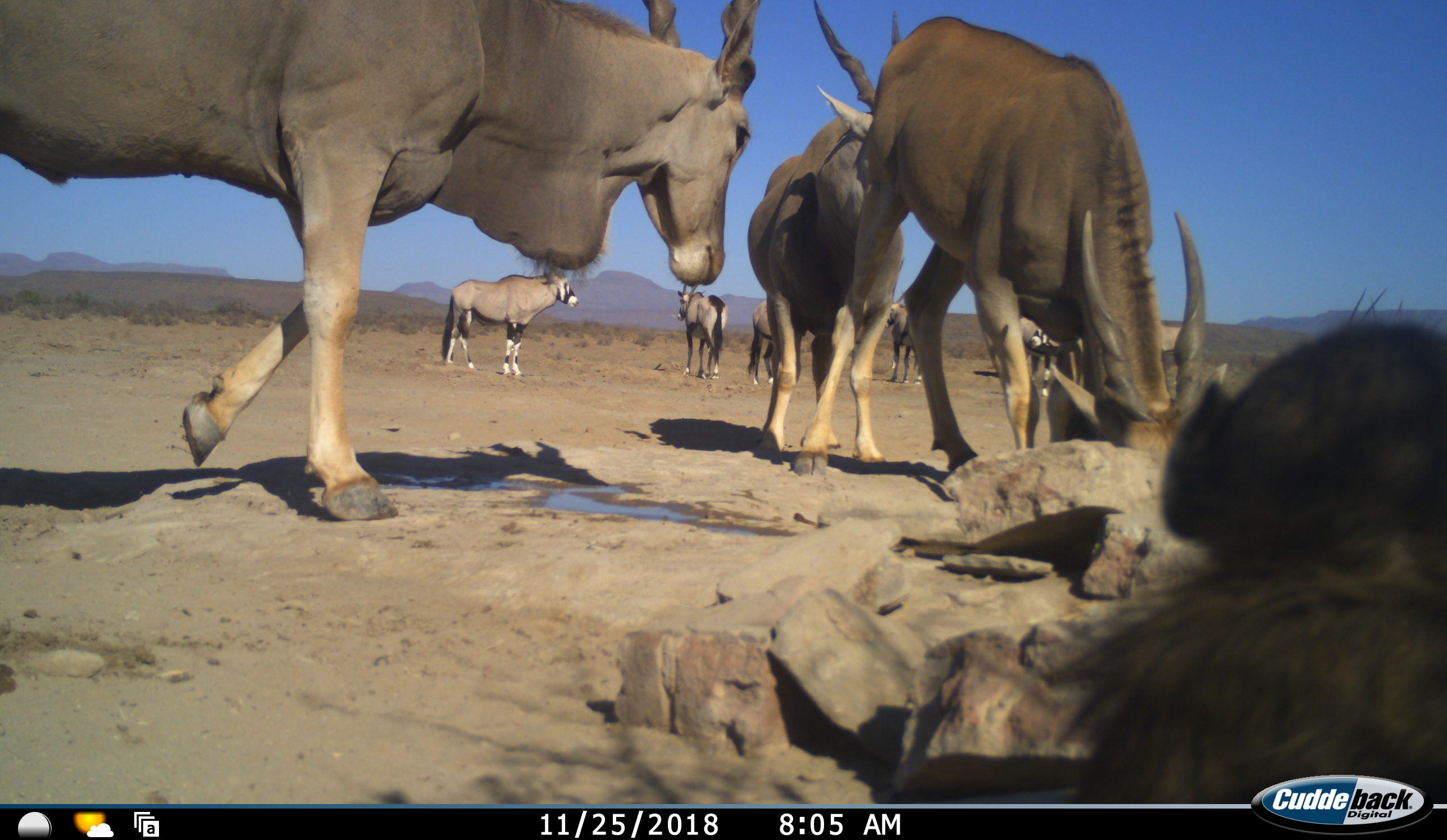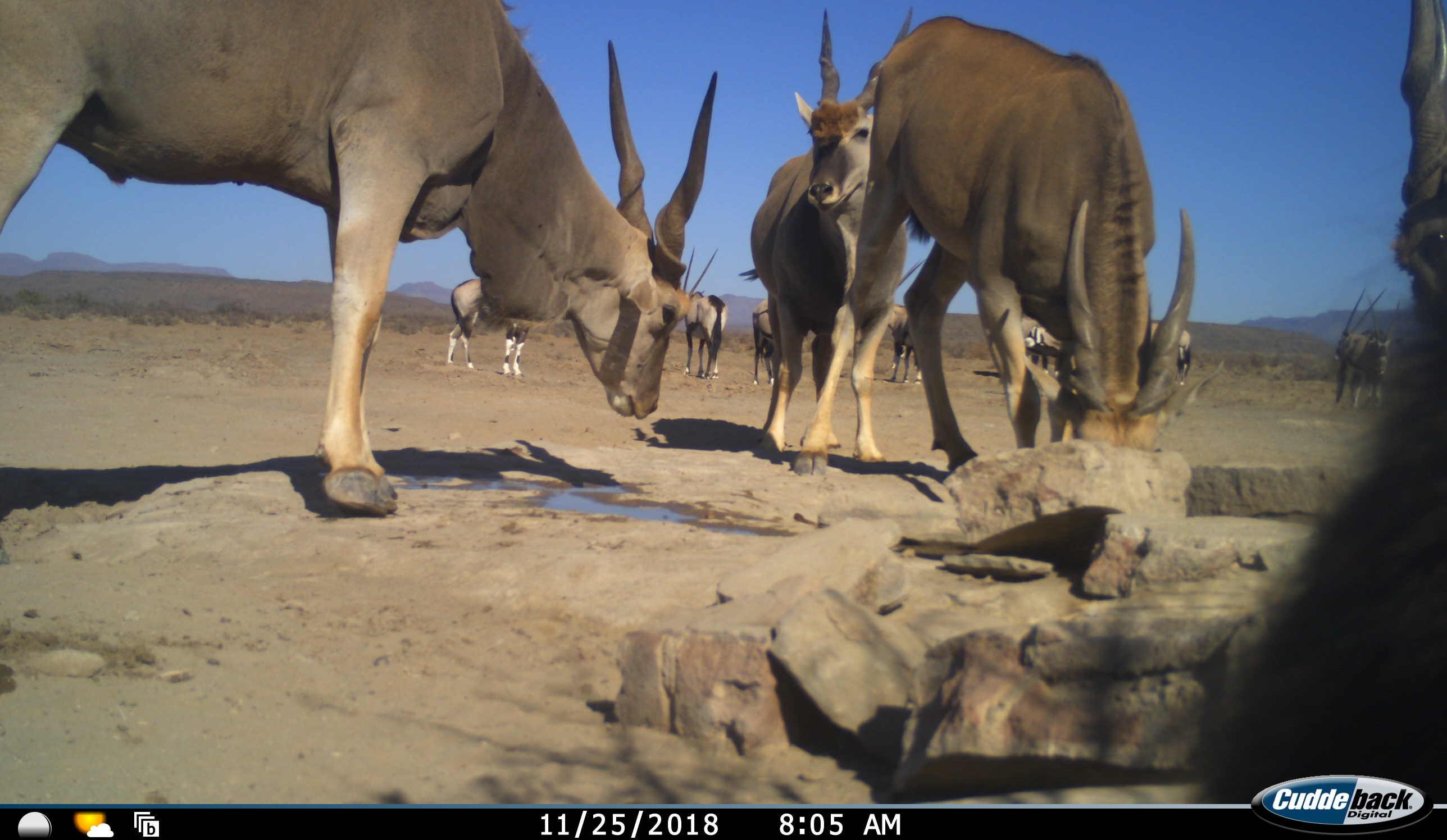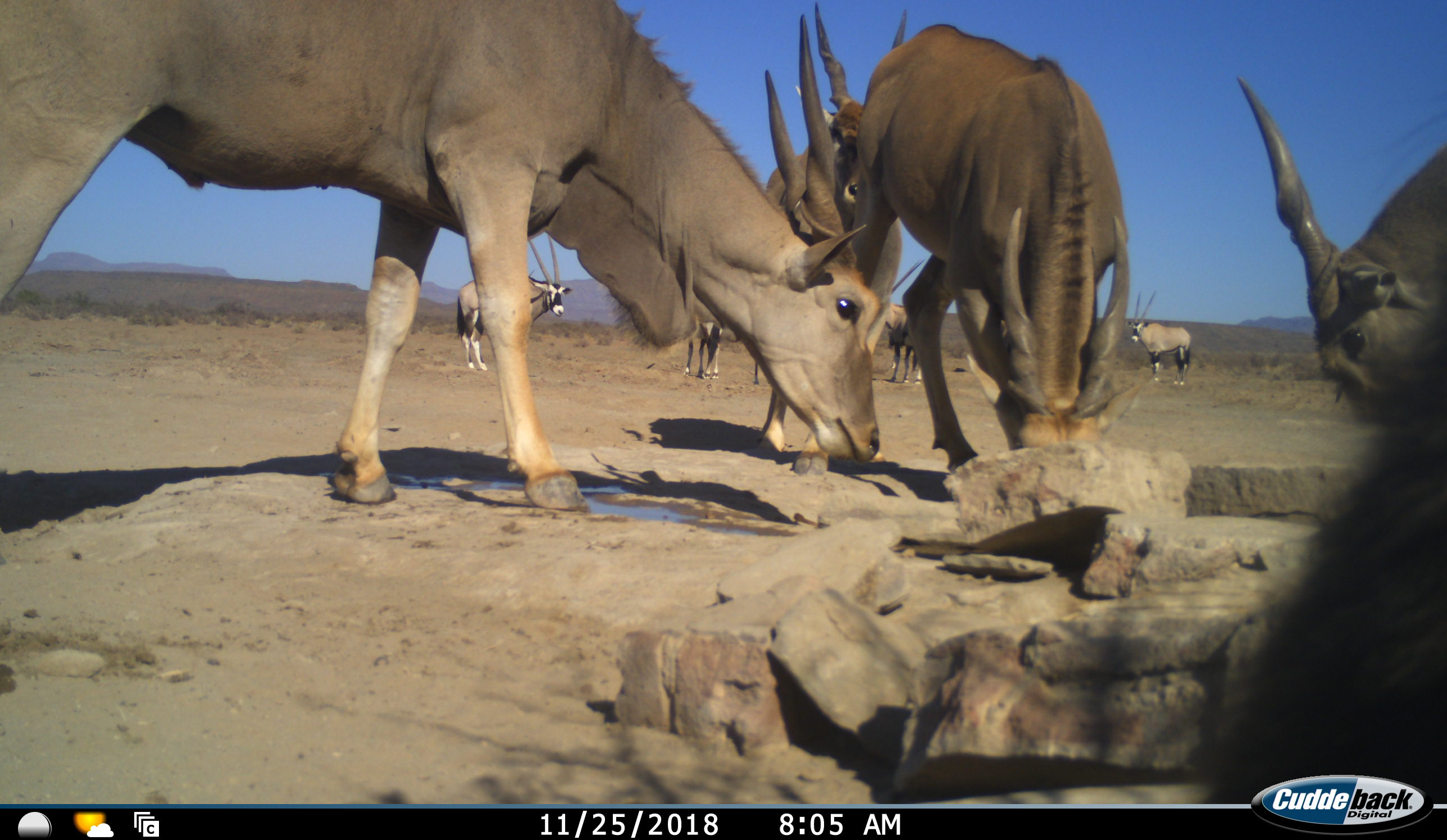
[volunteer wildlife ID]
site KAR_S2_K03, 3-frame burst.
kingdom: Animalia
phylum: Chordata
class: Mammalia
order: Primates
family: Cercopithecidae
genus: Papio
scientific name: Papio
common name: baboon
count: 1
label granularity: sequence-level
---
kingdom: Animalia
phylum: Chordata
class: Mammalia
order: Artiodactyla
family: Bovidae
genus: Tragelaphus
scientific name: Tragelaphus oryx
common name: eland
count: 4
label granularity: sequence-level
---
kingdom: Animalia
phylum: Chordata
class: Mammalia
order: Artiodactyla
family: Bovidae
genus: Oryx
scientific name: Oryx gazella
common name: gemsbok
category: oryx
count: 9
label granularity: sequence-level